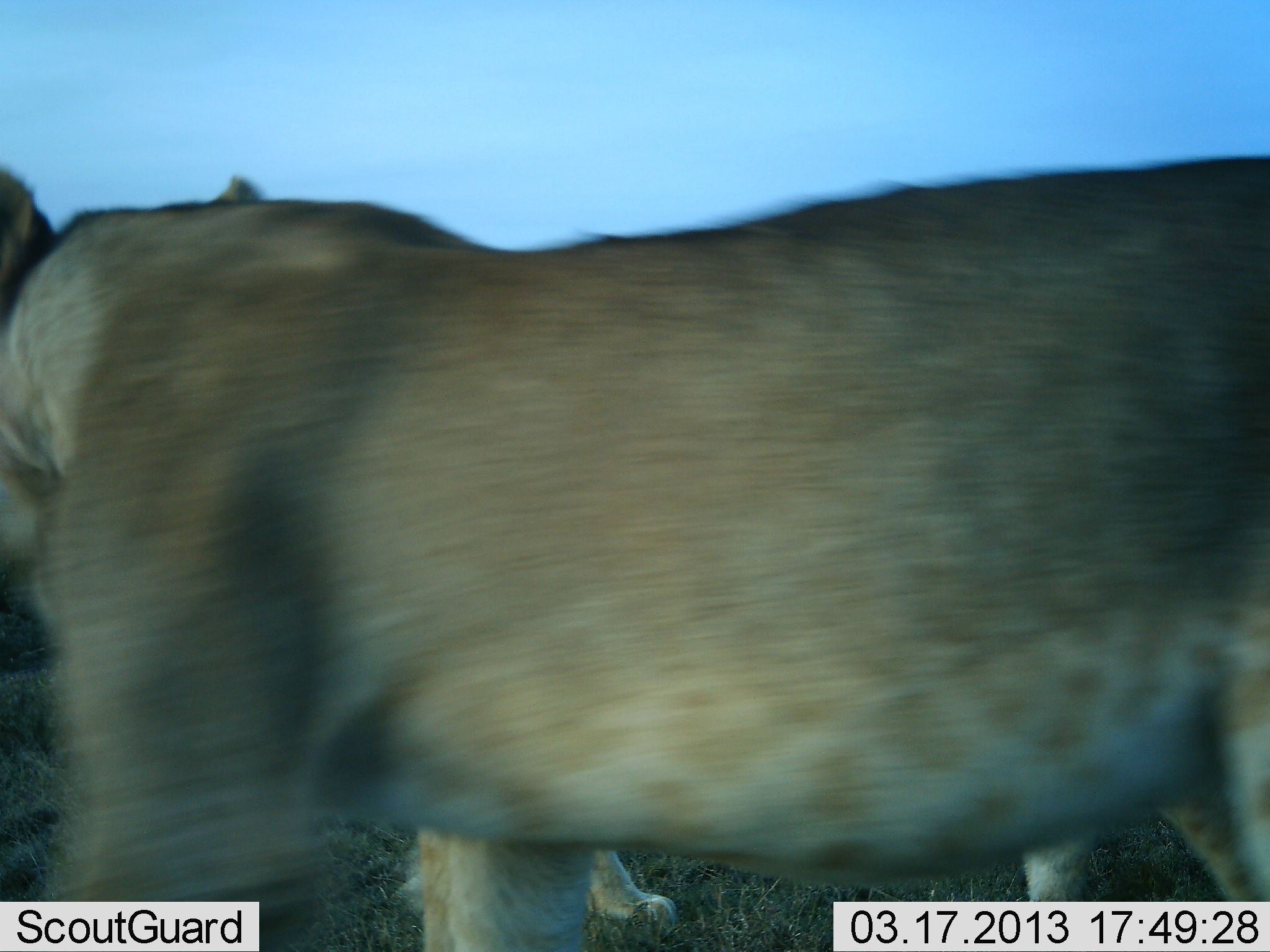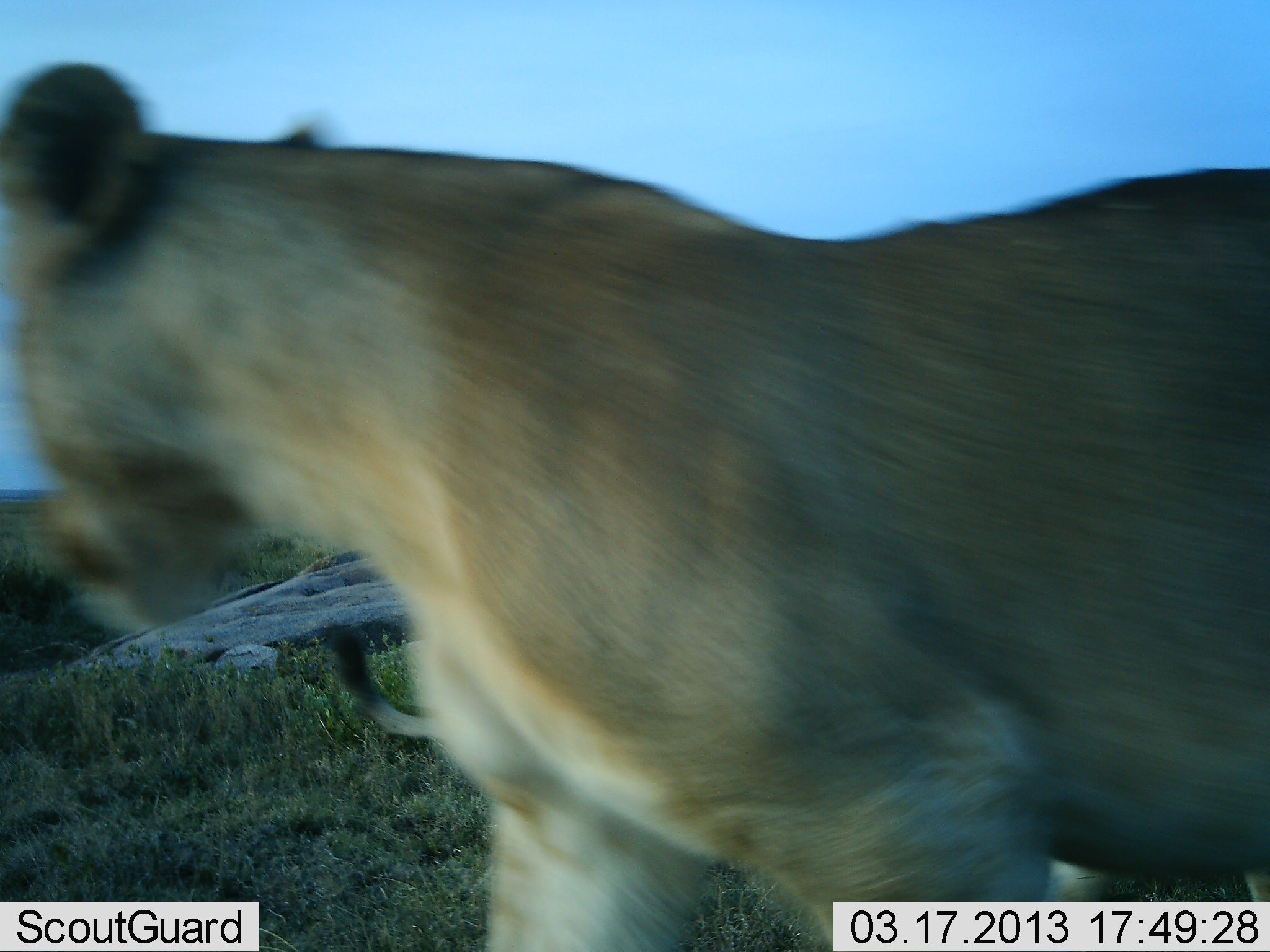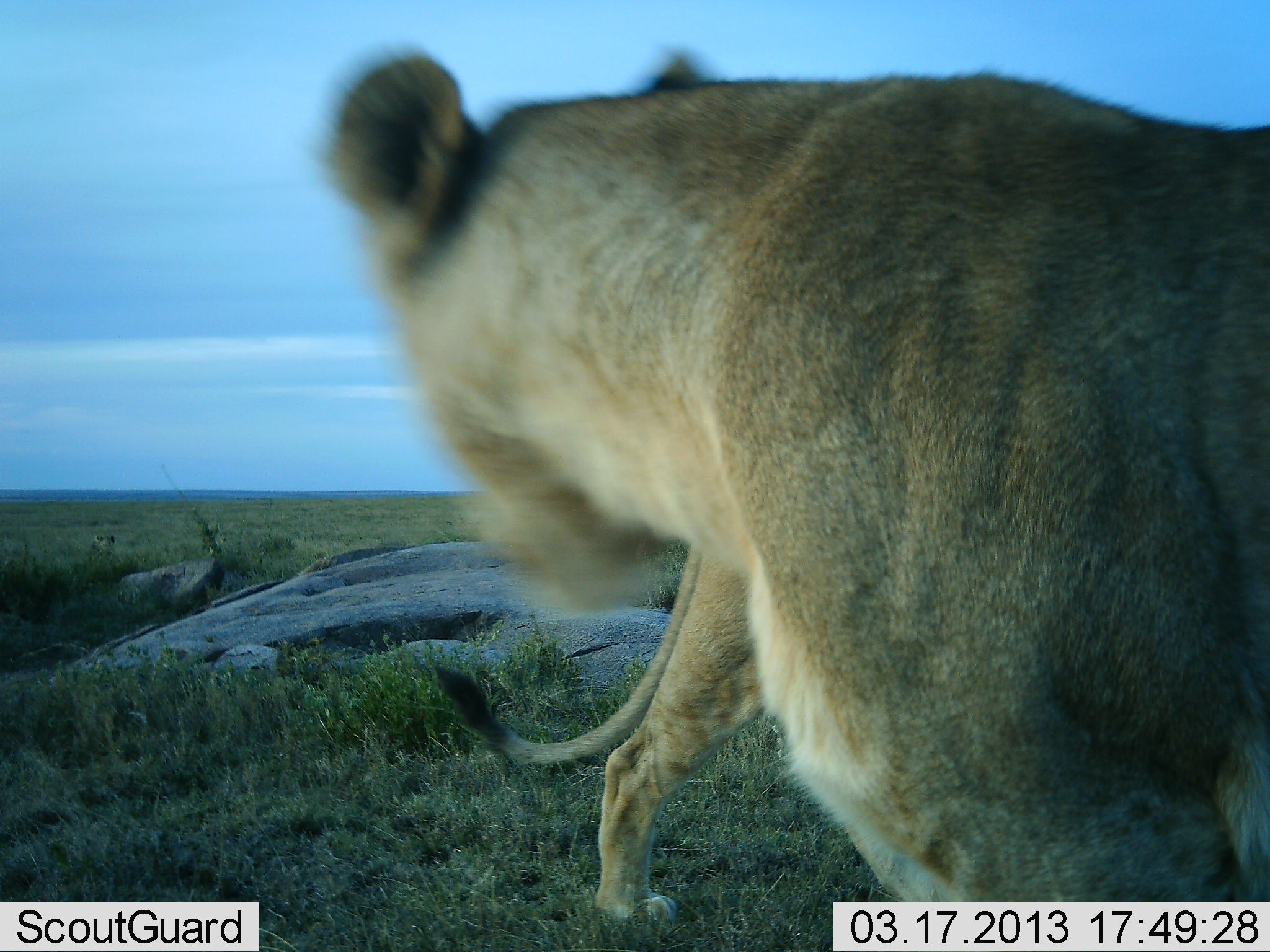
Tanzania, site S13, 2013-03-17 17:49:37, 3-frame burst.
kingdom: Animalia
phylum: Chordata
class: Mammalia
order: Carnivora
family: Felidae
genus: Panthera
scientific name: Panthera leo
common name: lion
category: lionfemale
Lionfemale (lion) (Panthera leo), count 2. Behavior (volunteer vote fractions): standing 6%, resting 0%, moving 97%, interacting 3%. Young present (vote fraction): 0%. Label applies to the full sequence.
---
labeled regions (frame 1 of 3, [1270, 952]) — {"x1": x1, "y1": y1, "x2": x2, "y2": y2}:
animal: {"x1": 0, "y1": 154, "x2": 1269, "y2": 951}; {"x1": 398, "y1": 815, "x2": 1099, "y2": 940}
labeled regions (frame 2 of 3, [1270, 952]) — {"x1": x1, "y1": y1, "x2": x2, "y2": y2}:
animal: {"x1": 1, "y1": 62, "x2": 1270, "y2": 952}; {"x1": 329, "y1": 623, "x2": 1270, "y2": 901}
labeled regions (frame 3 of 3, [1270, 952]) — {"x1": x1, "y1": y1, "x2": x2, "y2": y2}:
animal: {"x1": 311, "y1": 48, "x2": 1270, "y2": 901}; {"x1": 436, "y1": 539, "x2": 767, "y2": 927}